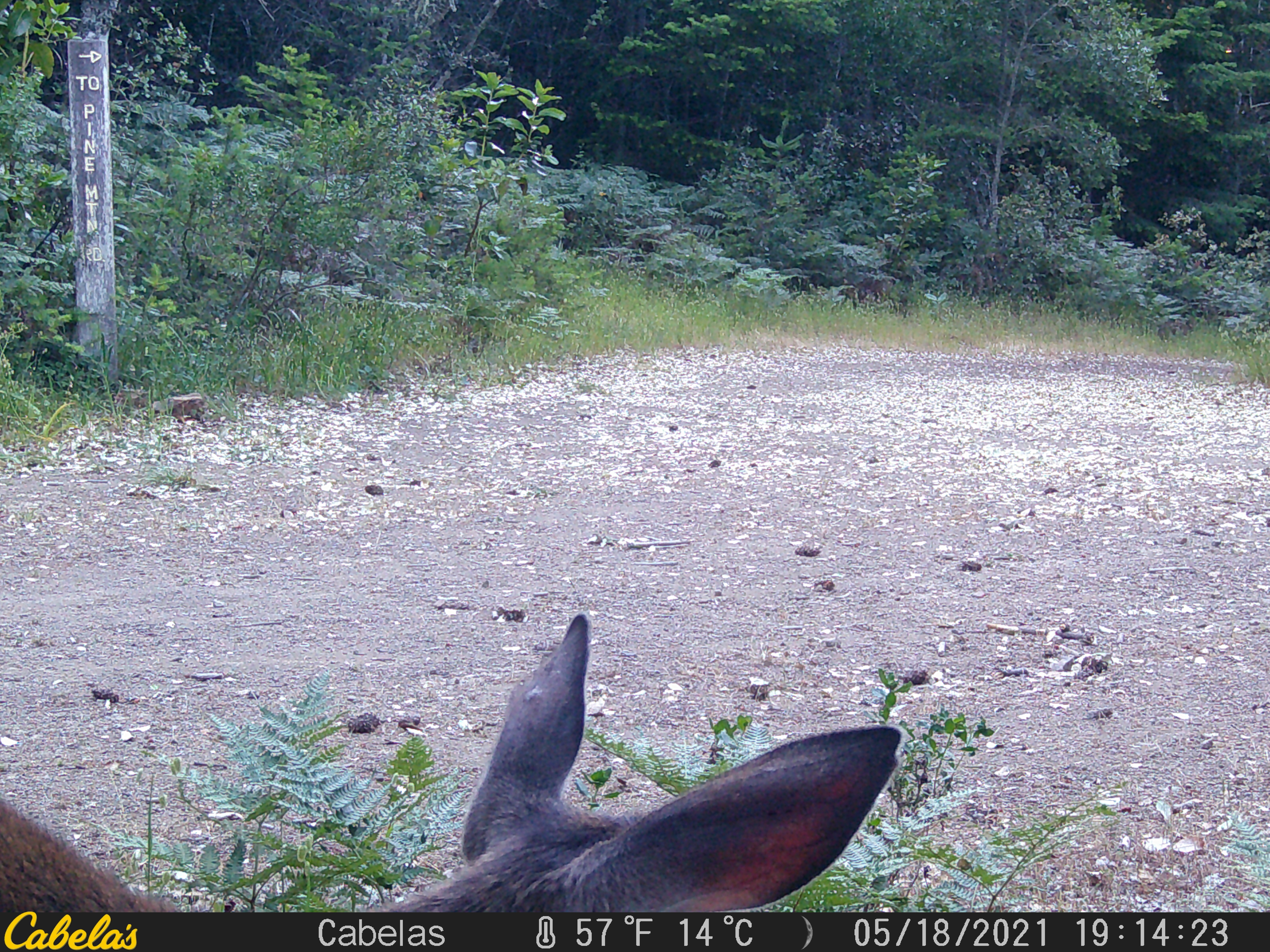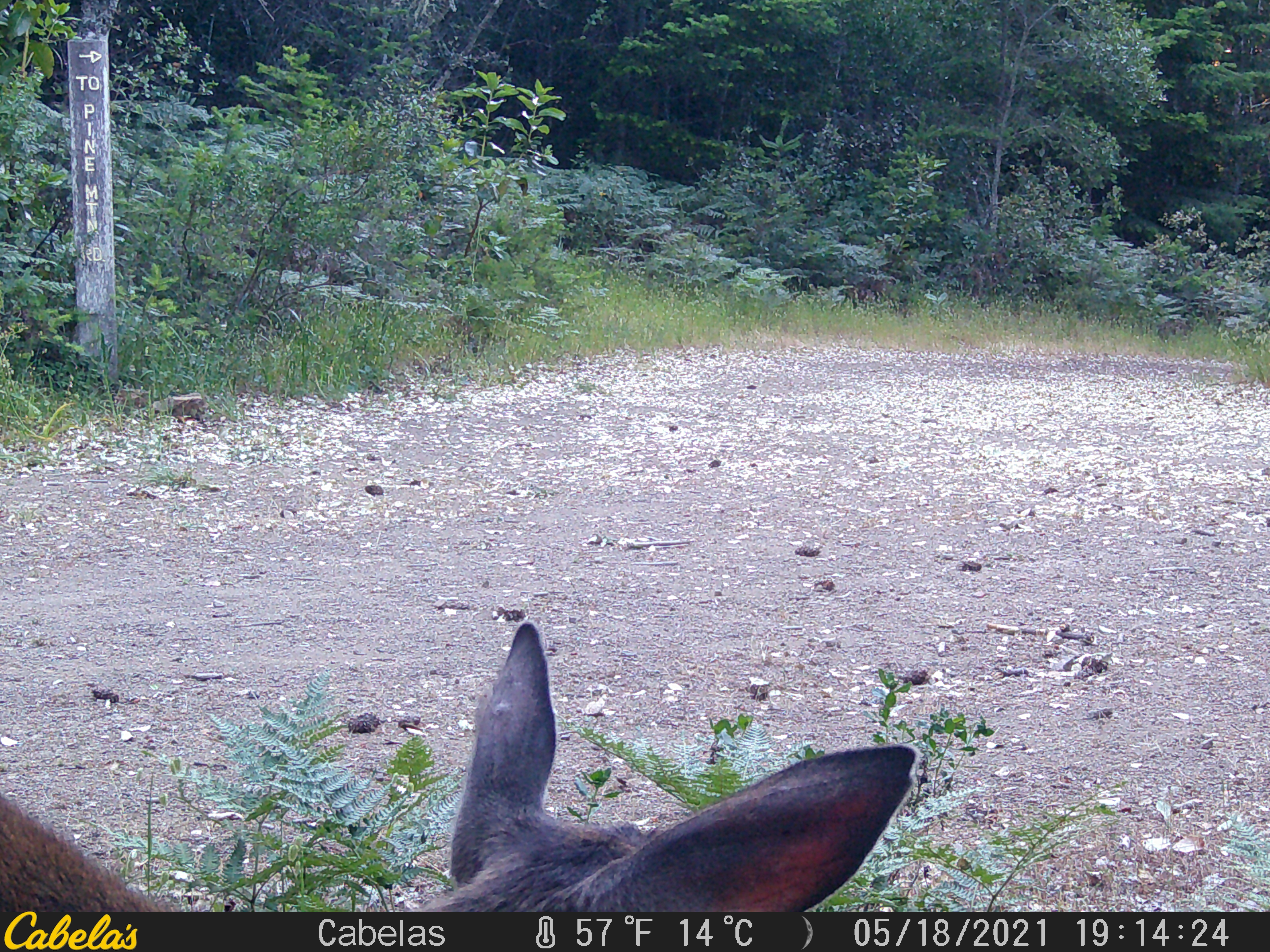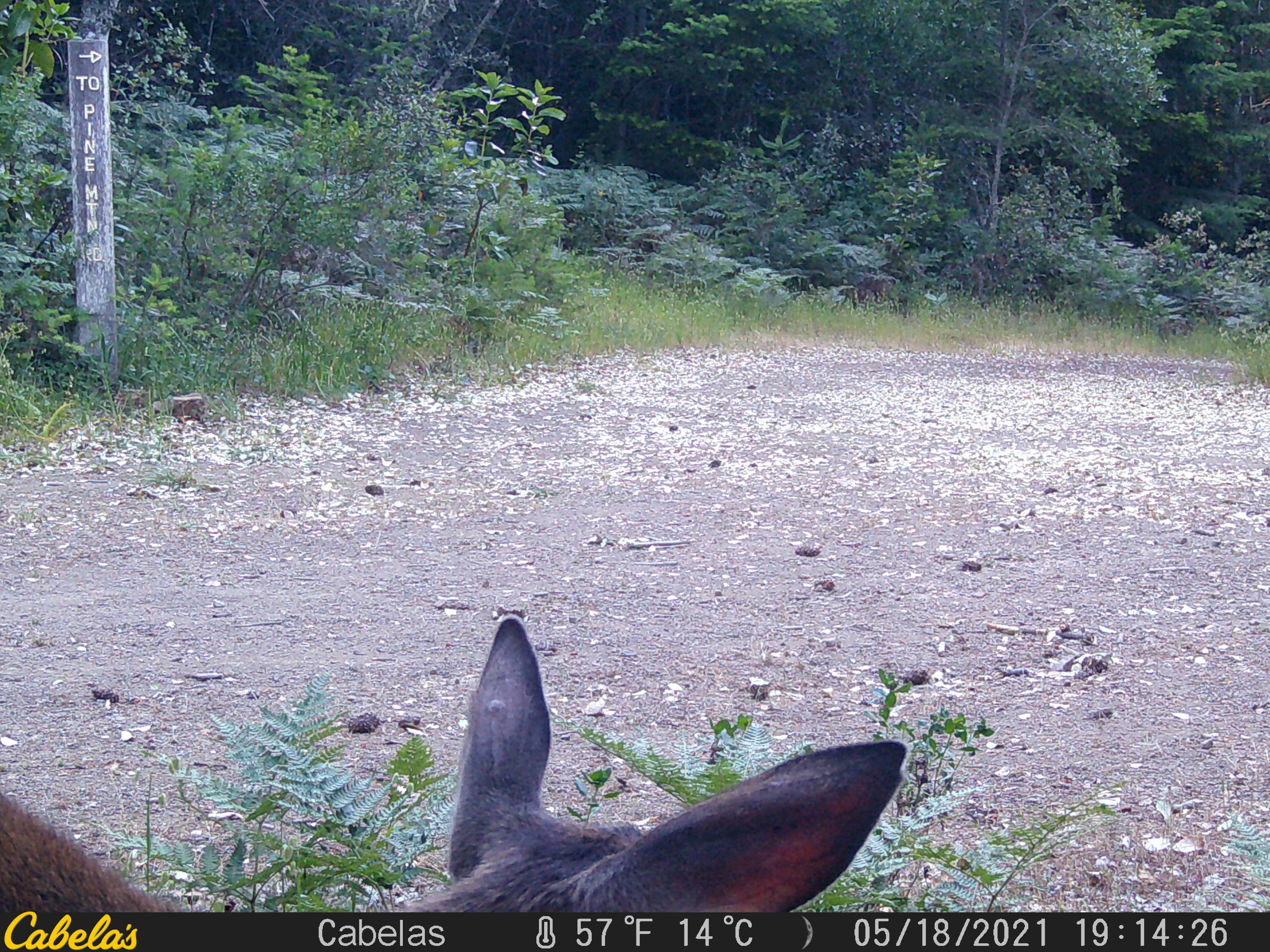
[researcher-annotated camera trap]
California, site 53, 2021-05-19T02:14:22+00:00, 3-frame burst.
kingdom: Animalia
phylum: Chordata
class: Mammalia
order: Artiodactyla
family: Cervidae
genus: Odocoileus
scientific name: Odocoileus hemionus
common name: mule deer